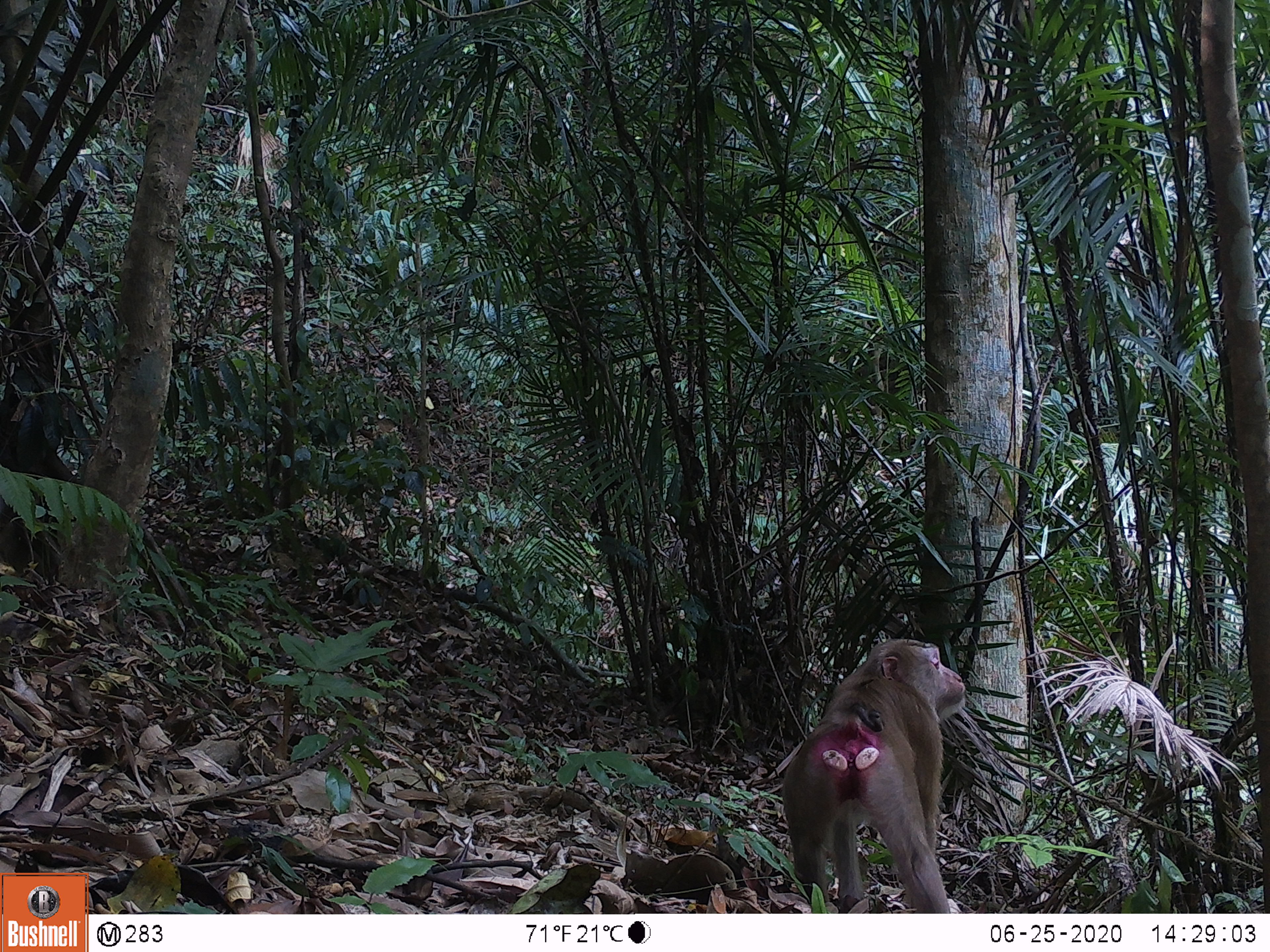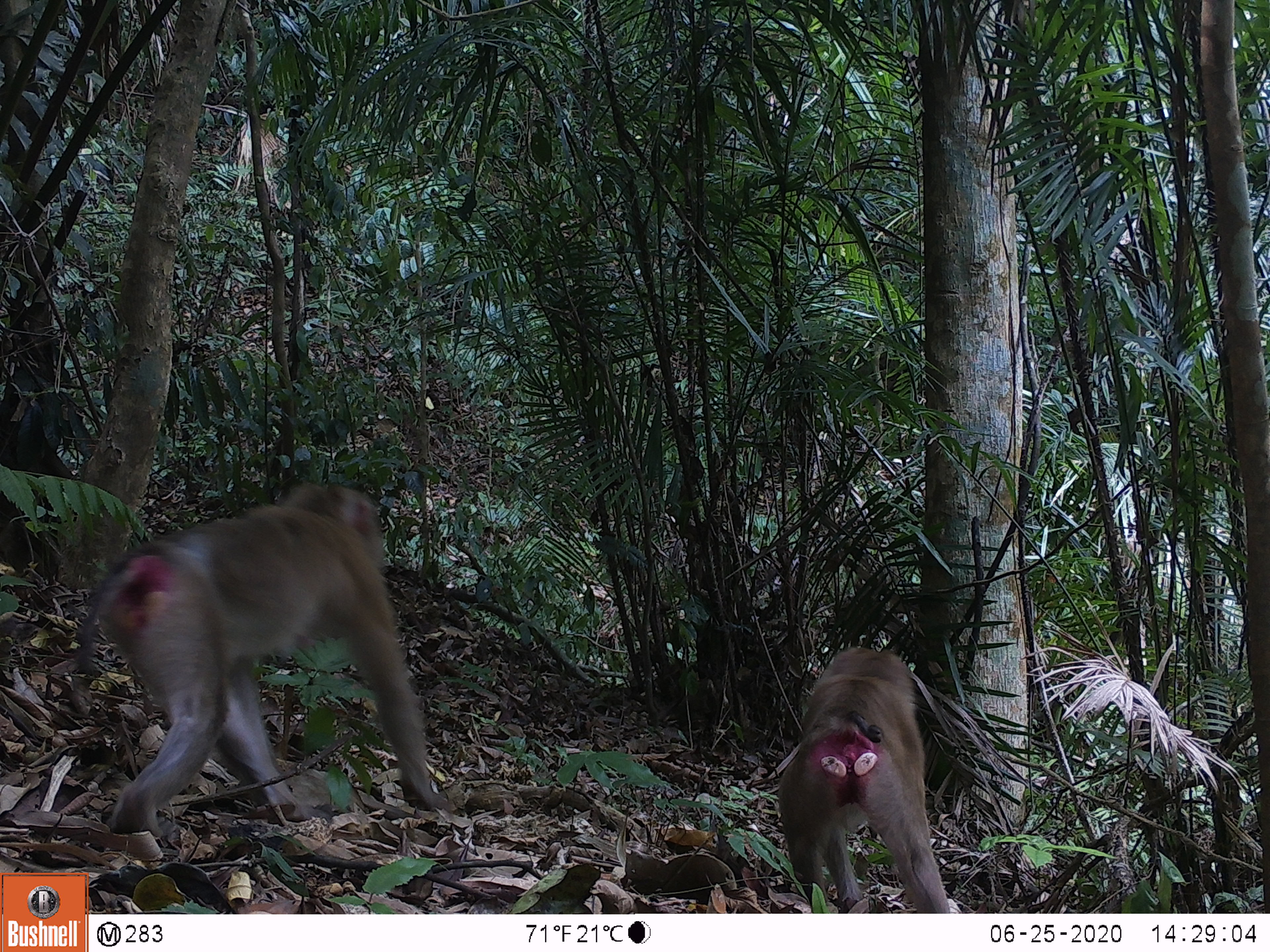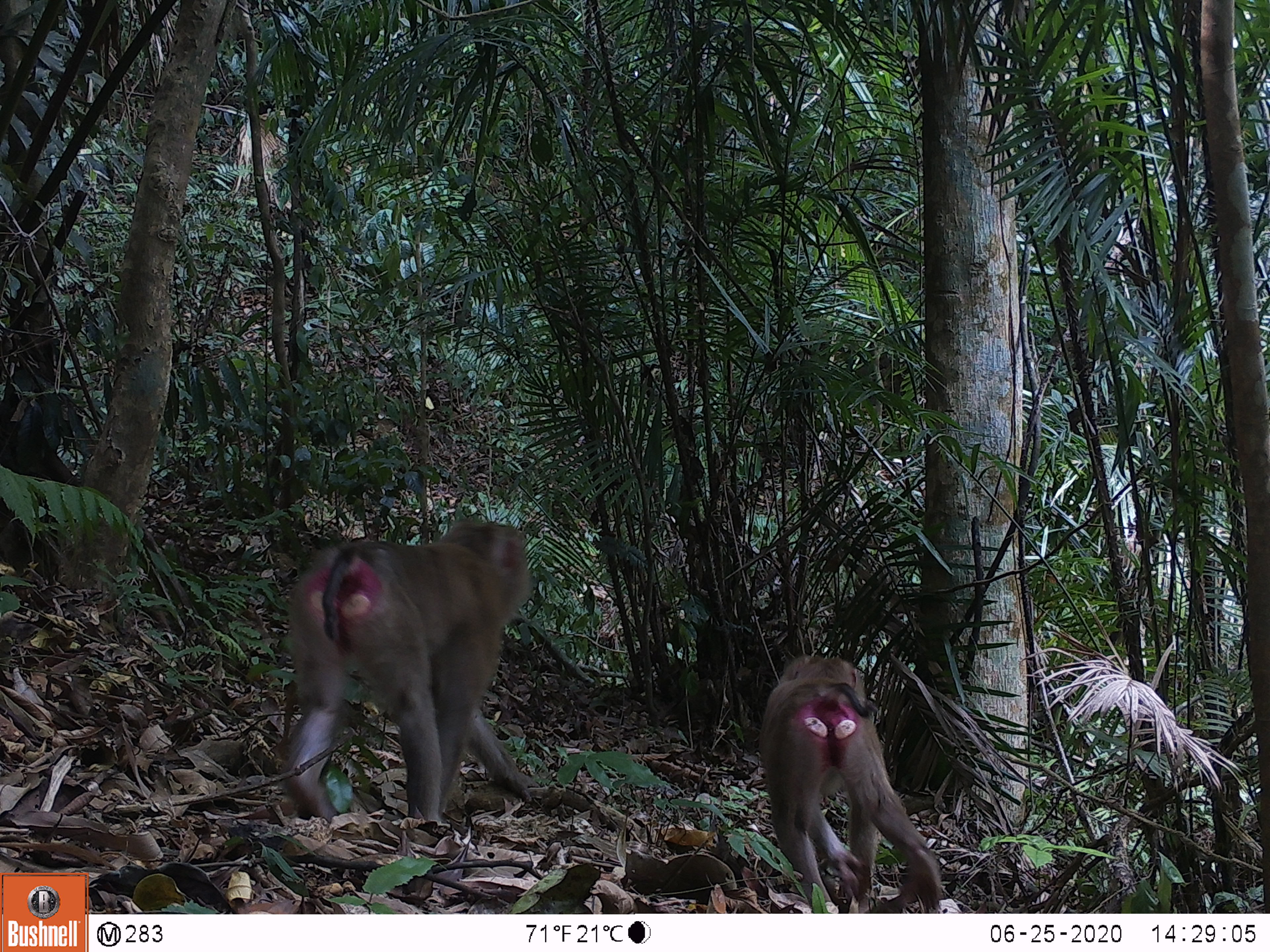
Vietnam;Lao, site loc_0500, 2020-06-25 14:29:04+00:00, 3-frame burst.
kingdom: Animalia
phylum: Chordata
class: Mammalia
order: Primates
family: Cercopithecidae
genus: Macaca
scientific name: Macaca nemestrina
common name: pig-tailed macaque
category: pig tailed macaque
Pig tailed macaque (pig-tailed macaque) (Macaca nemestrina). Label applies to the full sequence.